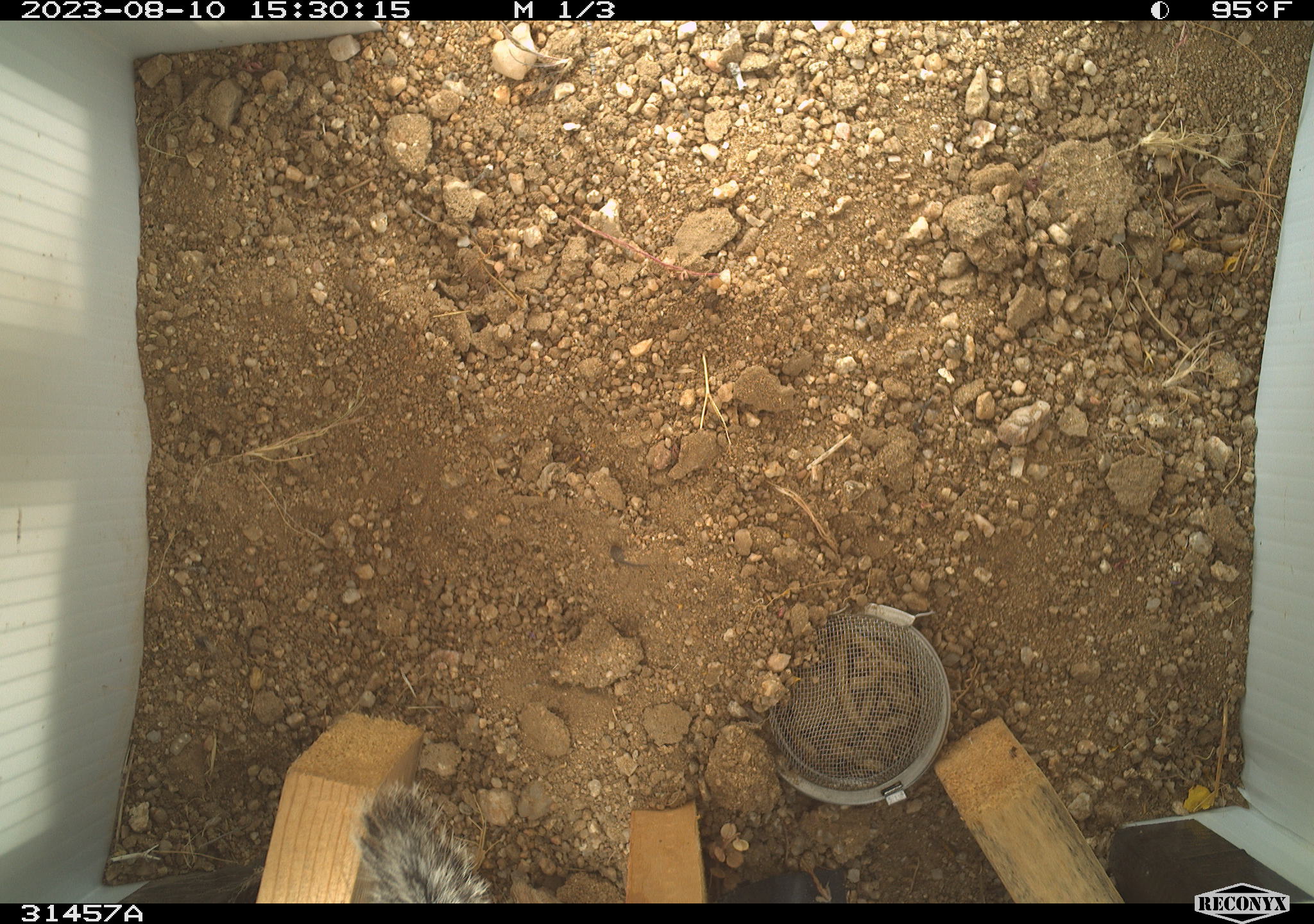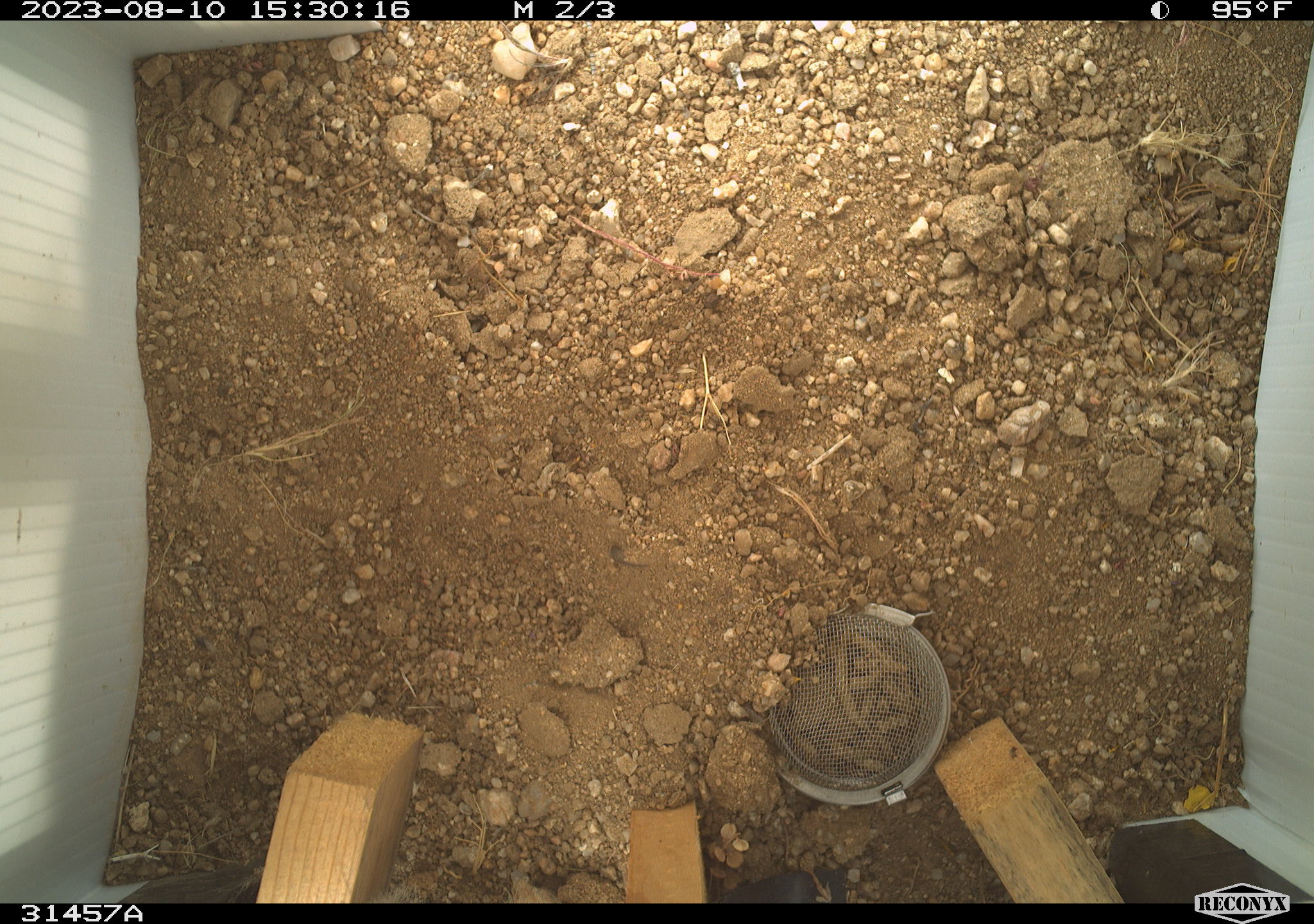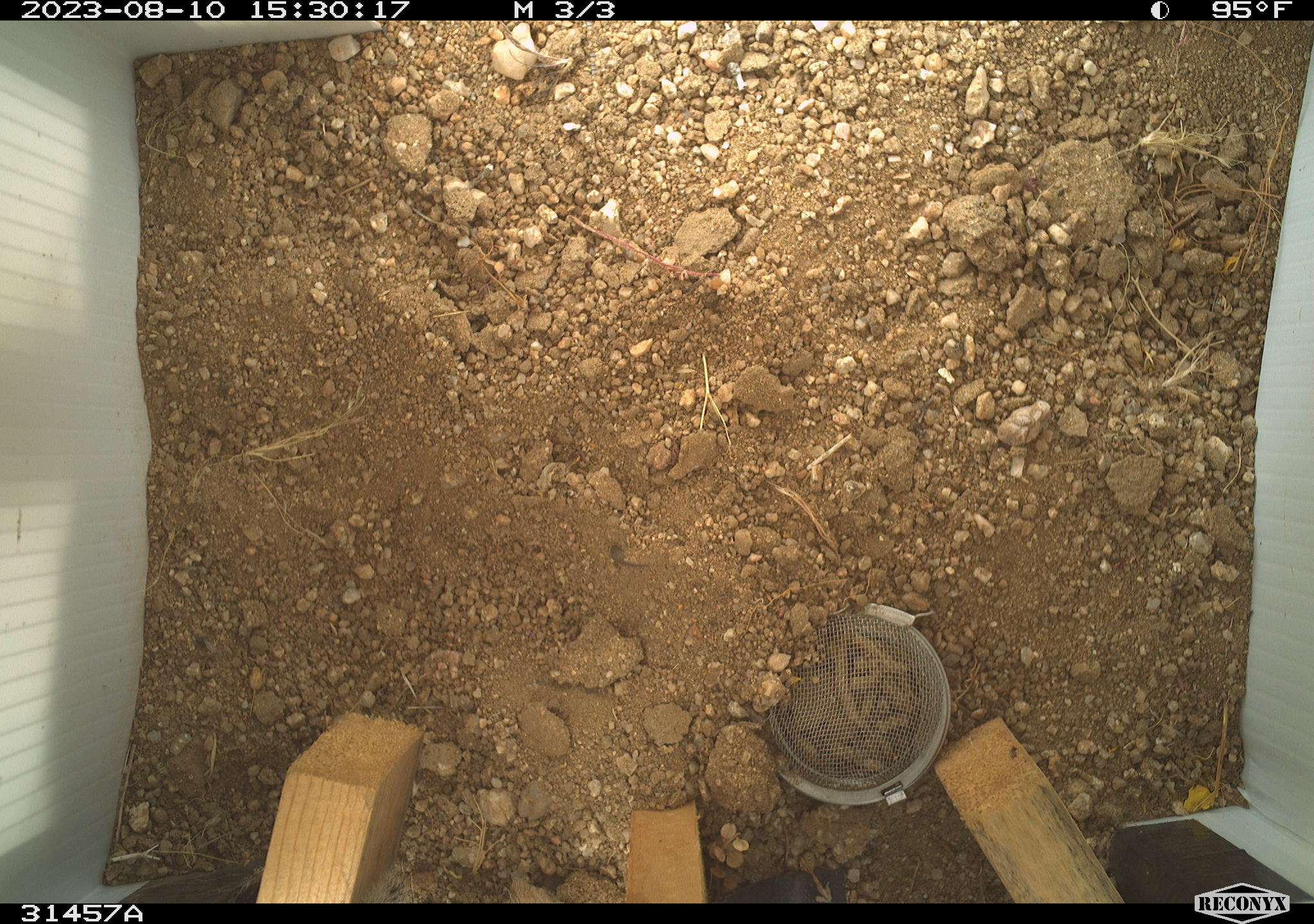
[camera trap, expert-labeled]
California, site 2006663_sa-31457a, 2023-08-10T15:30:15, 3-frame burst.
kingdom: Animalia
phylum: Chordata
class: Mammalia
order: Rodentia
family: Sciuridae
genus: Ammospermophilus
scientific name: Ammospermophilus leucurus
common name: white-tailed antelope squirrel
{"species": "white-tailed antelope squirrel (Ammospermophilus leucurus)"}